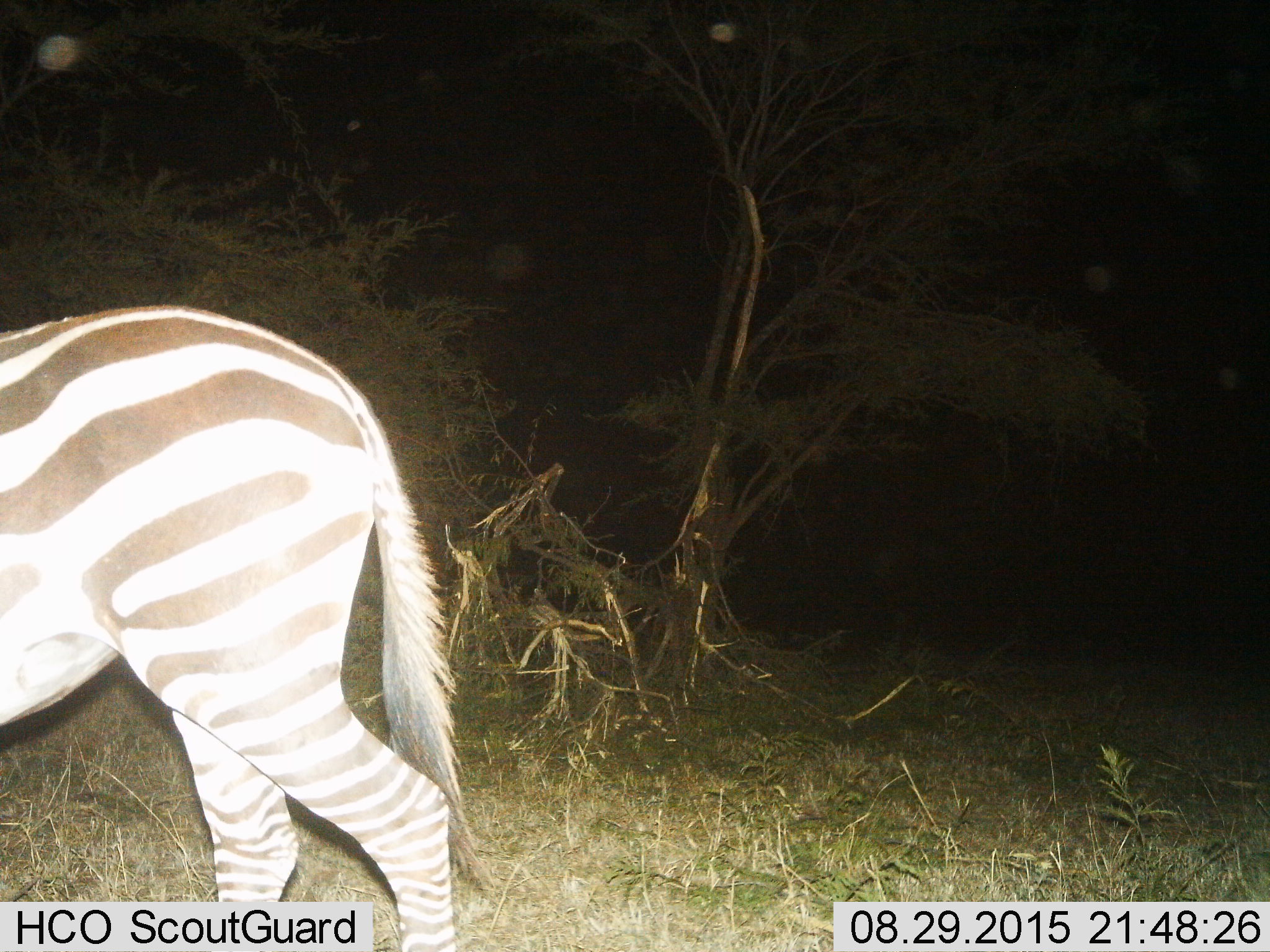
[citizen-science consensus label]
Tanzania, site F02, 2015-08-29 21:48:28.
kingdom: Animalia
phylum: Chordata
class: Mammalia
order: Perissodactyla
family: Equidae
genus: Equus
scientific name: Equus quagga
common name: plains zebra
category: zebra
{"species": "zebra (plains zebra) (Equus quagga)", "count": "1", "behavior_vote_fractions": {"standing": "16%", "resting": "0%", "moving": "84%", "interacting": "0%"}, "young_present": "0%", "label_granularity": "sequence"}